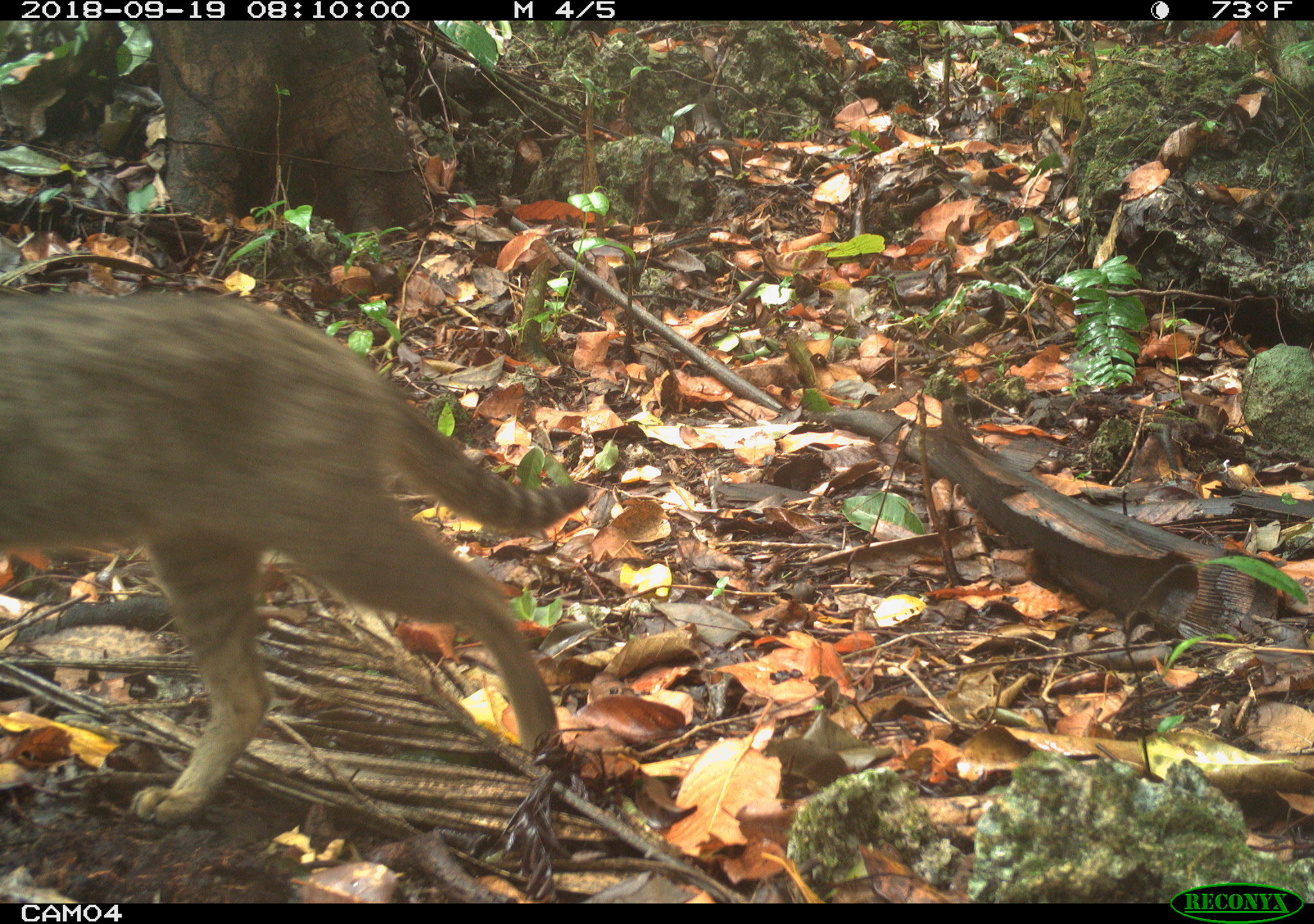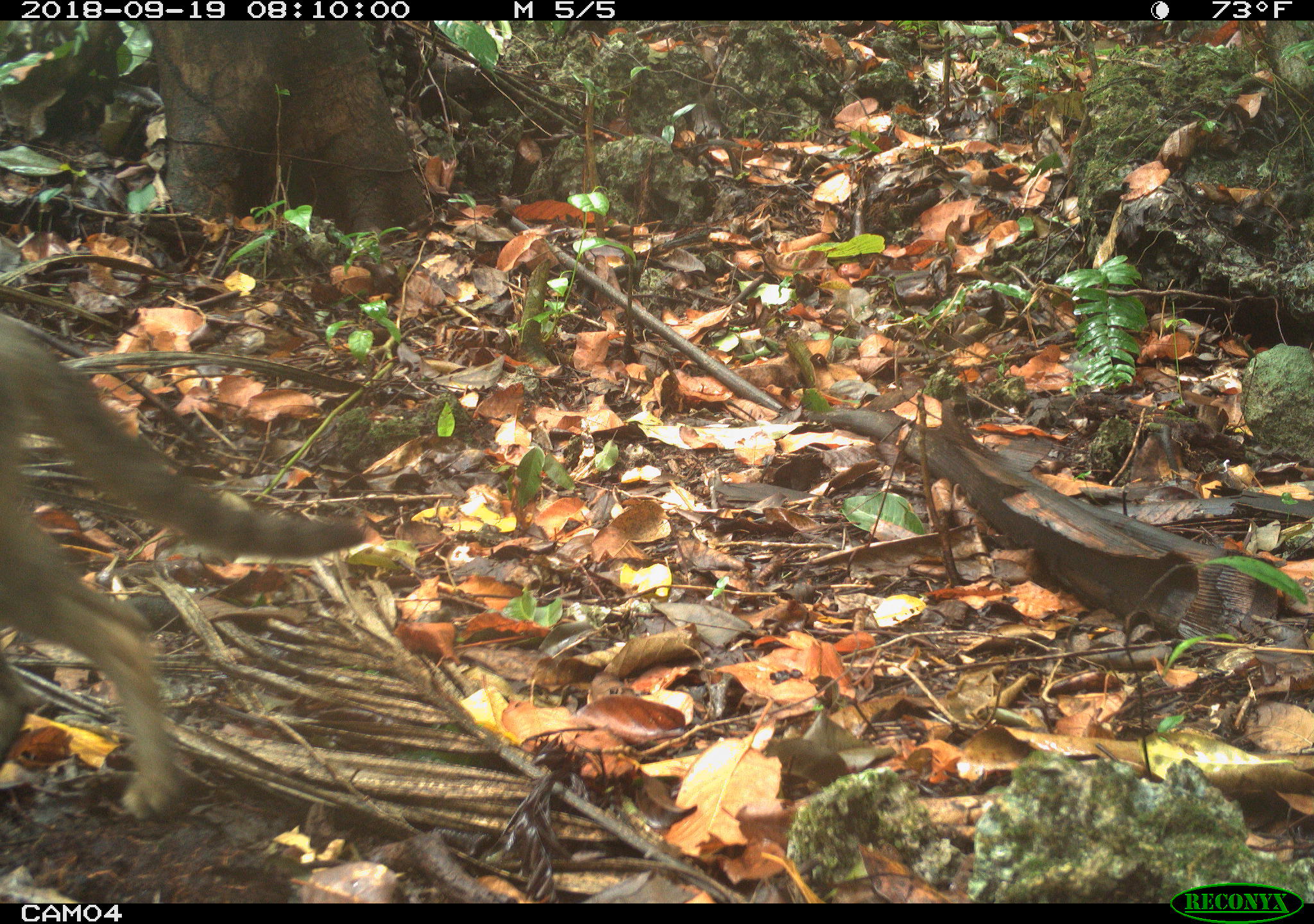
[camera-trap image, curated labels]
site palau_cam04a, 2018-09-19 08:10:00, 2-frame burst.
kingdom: Animalia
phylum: Chordata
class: Mammalia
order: Carnivora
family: Felidae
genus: Felis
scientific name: Felis catus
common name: cat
Cat (Felis catus).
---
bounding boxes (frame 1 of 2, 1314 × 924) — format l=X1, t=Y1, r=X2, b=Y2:
cat: l=1, t=286, r=581, b=839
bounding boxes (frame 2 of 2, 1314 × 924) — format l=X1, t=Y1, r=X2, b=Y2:
cat: l=0, t=321, r=374, b=828